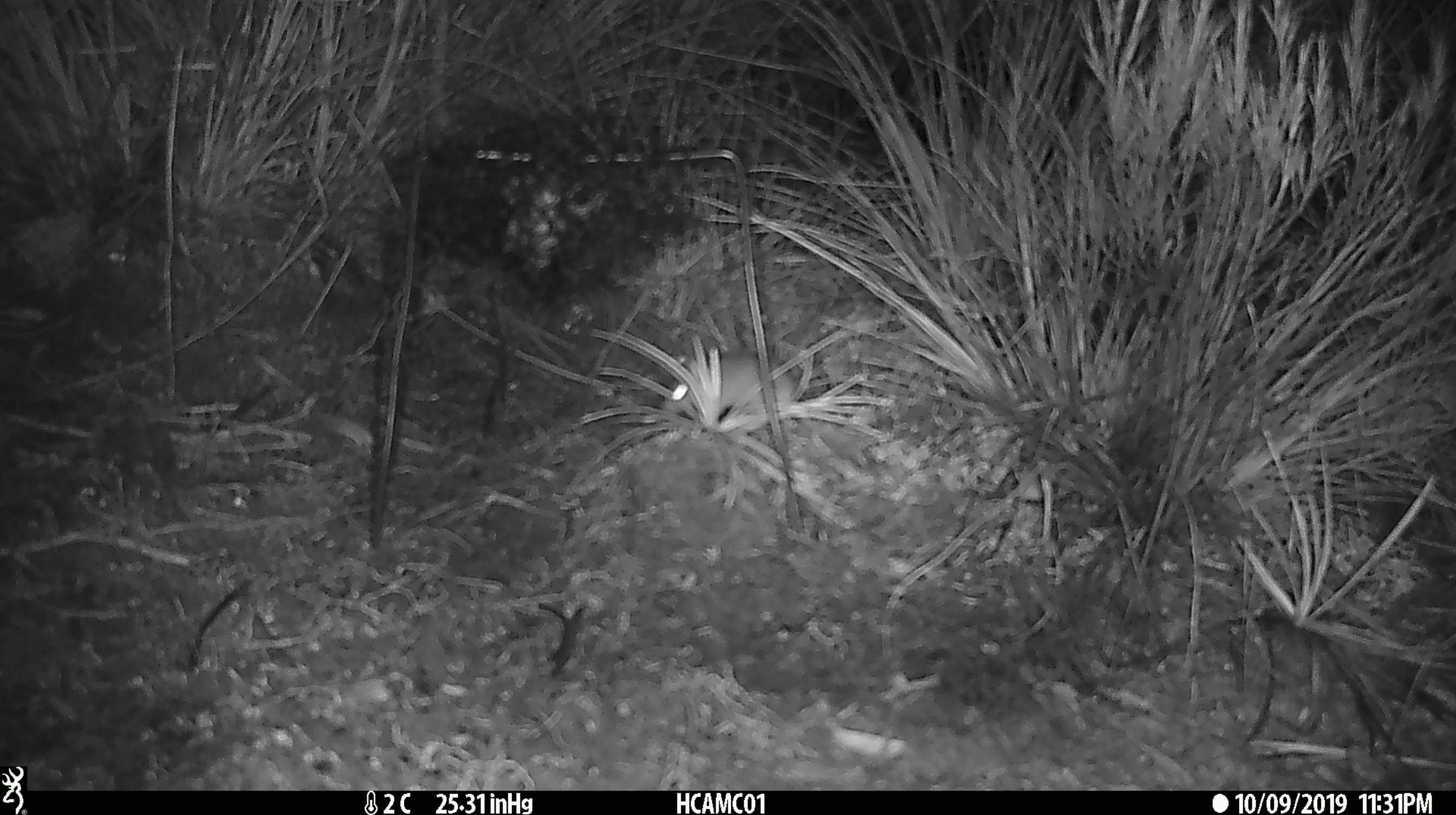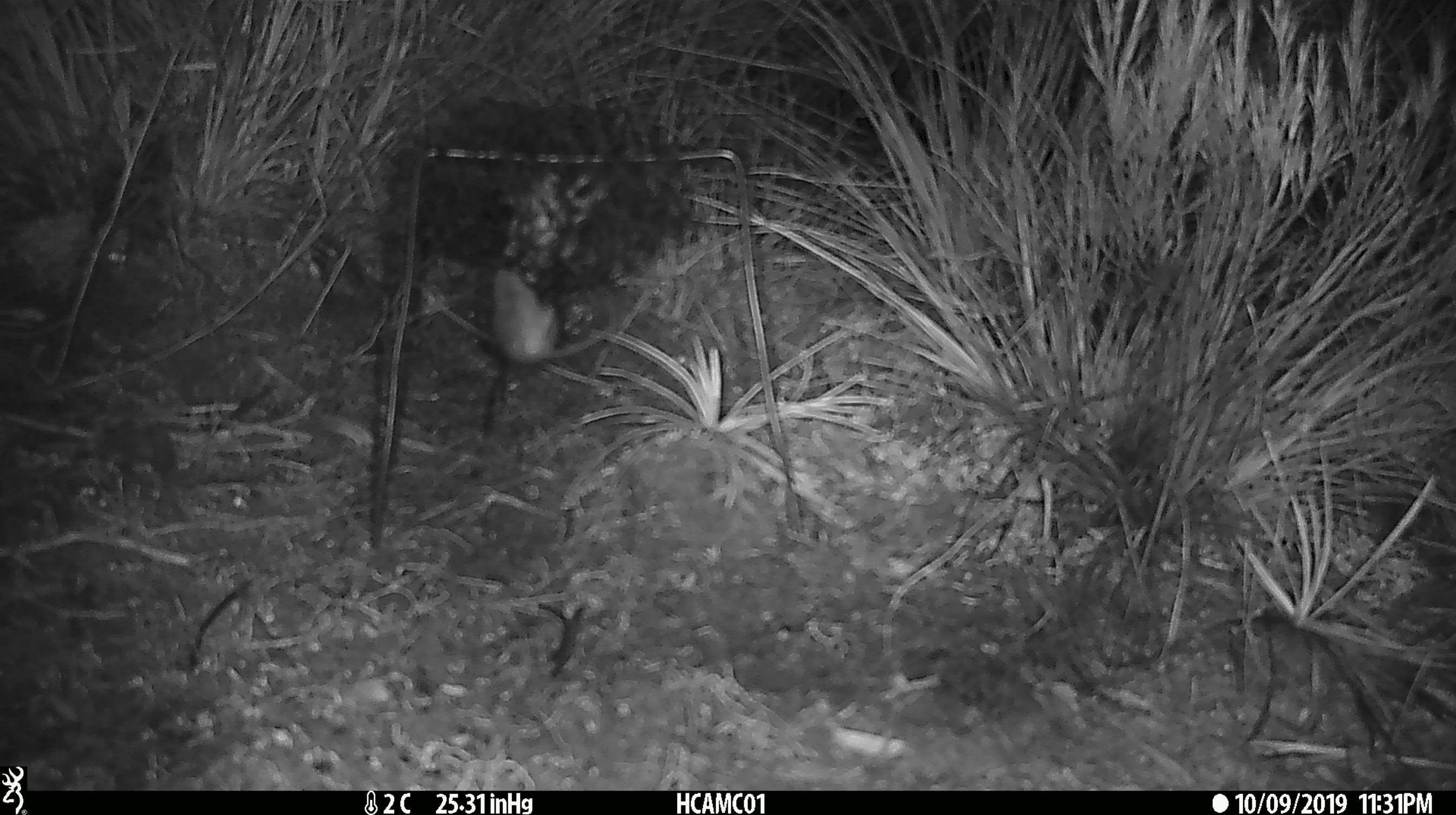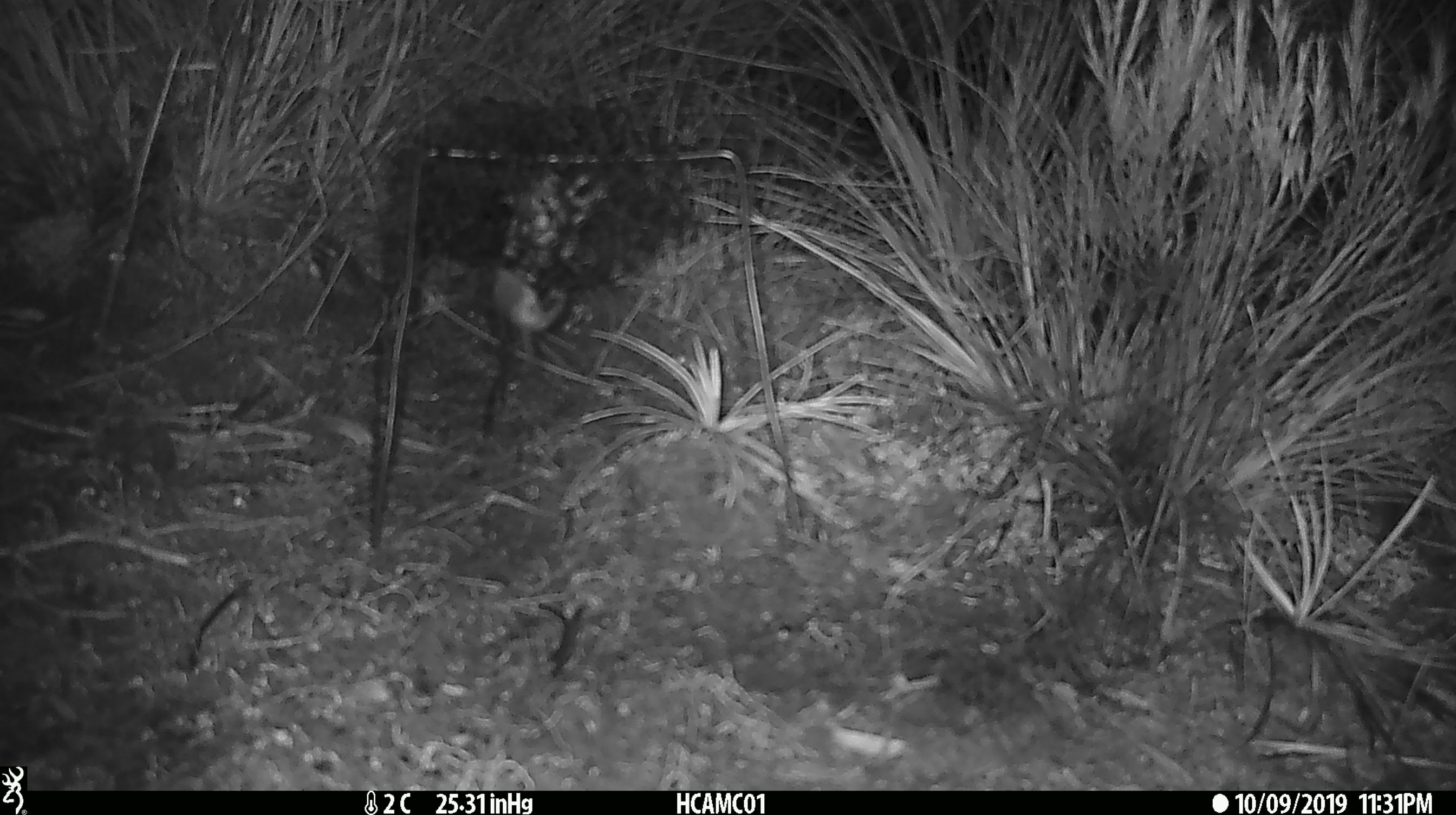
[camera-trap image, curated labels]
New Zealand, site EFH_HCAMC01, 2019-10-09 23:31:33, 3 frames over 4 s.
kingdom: Animalia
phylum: Chordata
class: Mammalia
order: Rodentia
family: Muridae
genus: Mus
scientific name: Mus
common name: mouse